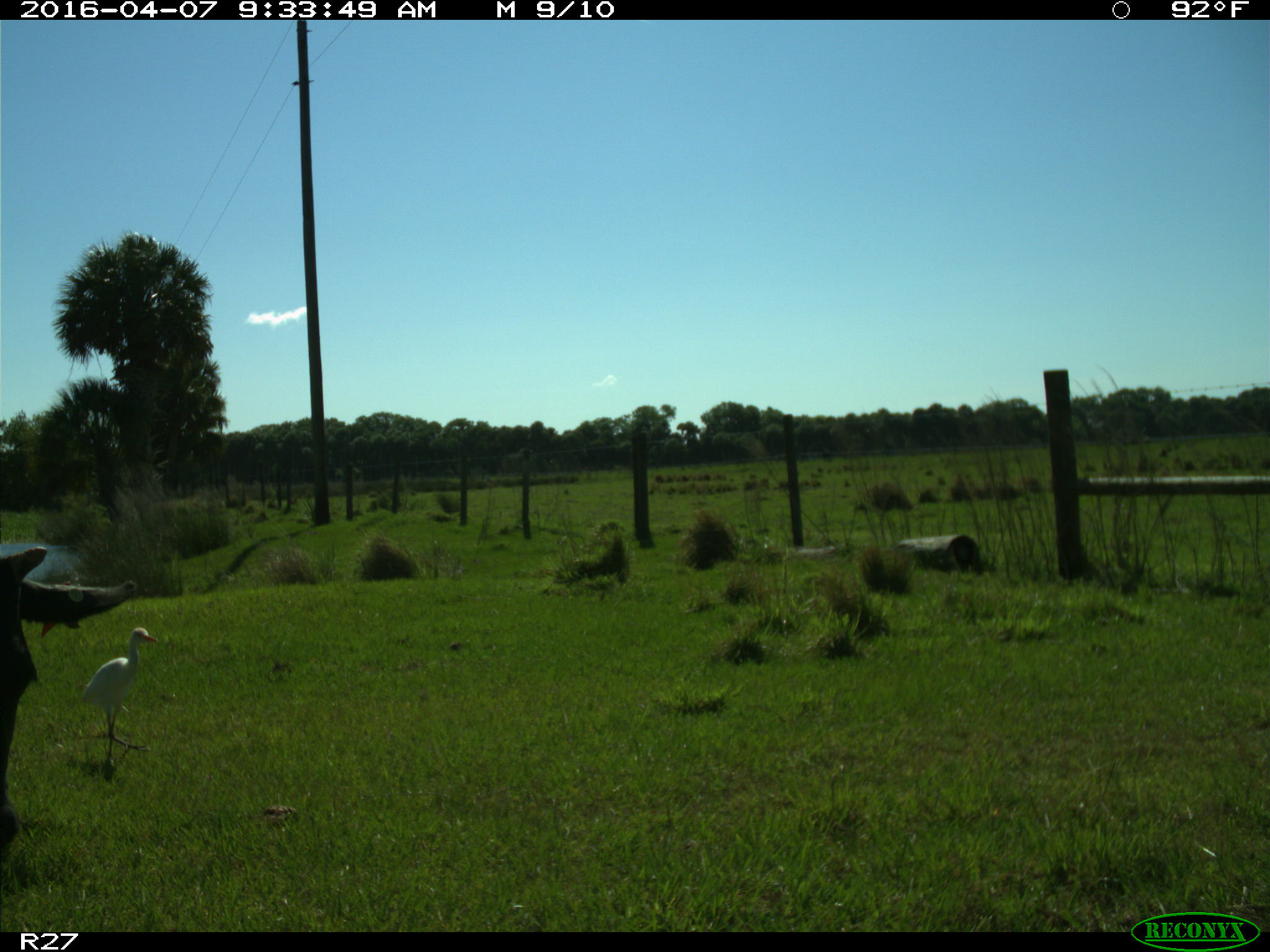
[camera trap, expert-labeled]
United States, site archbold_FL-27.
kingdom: Animalia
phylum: Chordata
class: Mammalia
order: Artiodactyla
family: Bovidae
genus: Bos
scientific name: Bos taurus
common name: domestic cow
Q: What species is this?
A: Bos taurus (domestic cow).